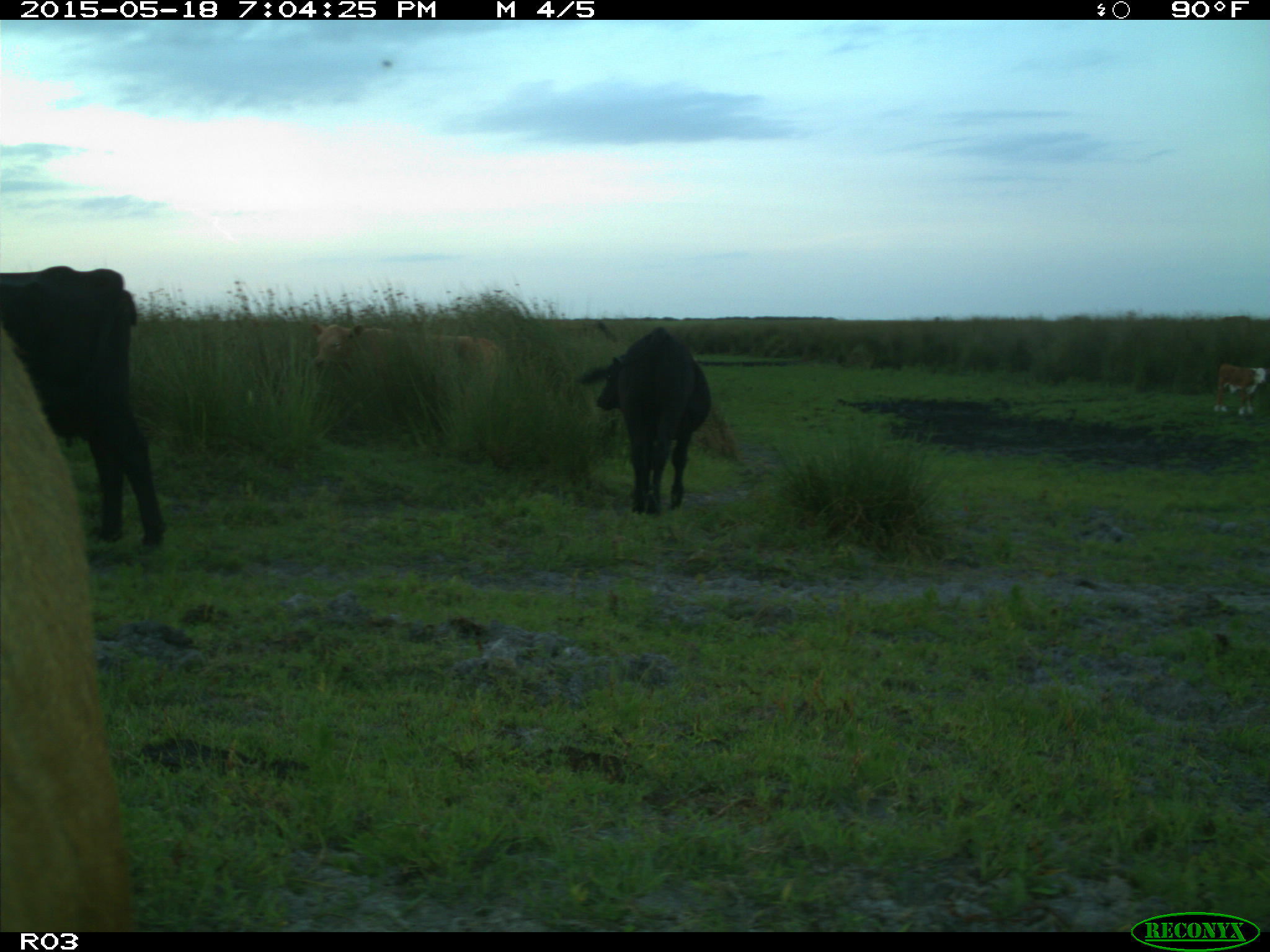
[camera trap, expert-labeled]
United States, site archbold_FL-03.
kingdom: Animalia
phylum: Chordata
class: Mammalia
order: Artiodactyla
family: Bovidae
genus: Bos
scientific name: Bos taurus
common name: domestic cow